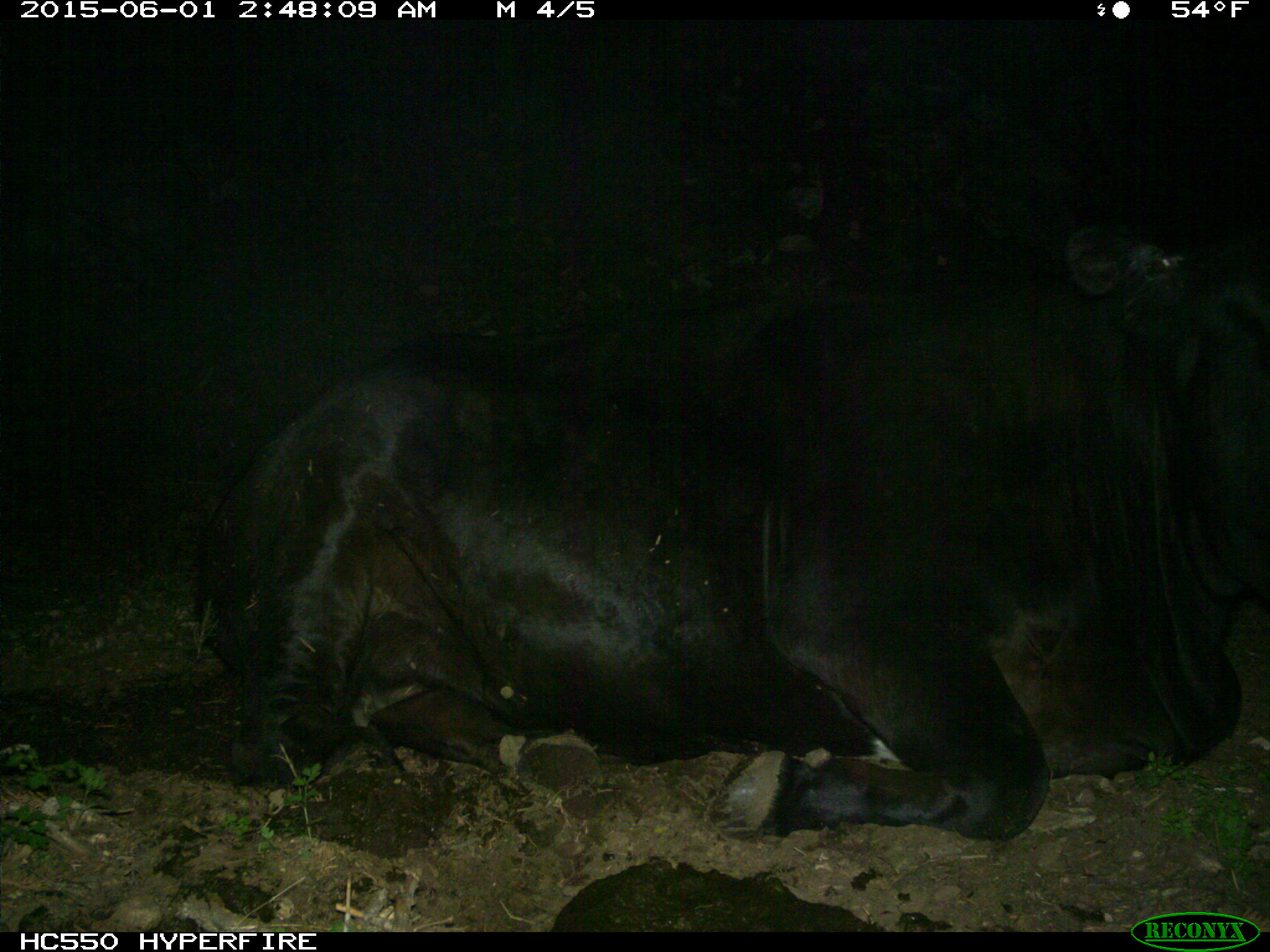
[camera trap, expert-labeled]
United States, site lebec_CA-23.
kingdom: Animalia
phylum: Chordata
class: Mammalia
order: Artiodactyla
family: Bovidae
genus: Bos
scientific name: Bos taurus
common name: domestic cow